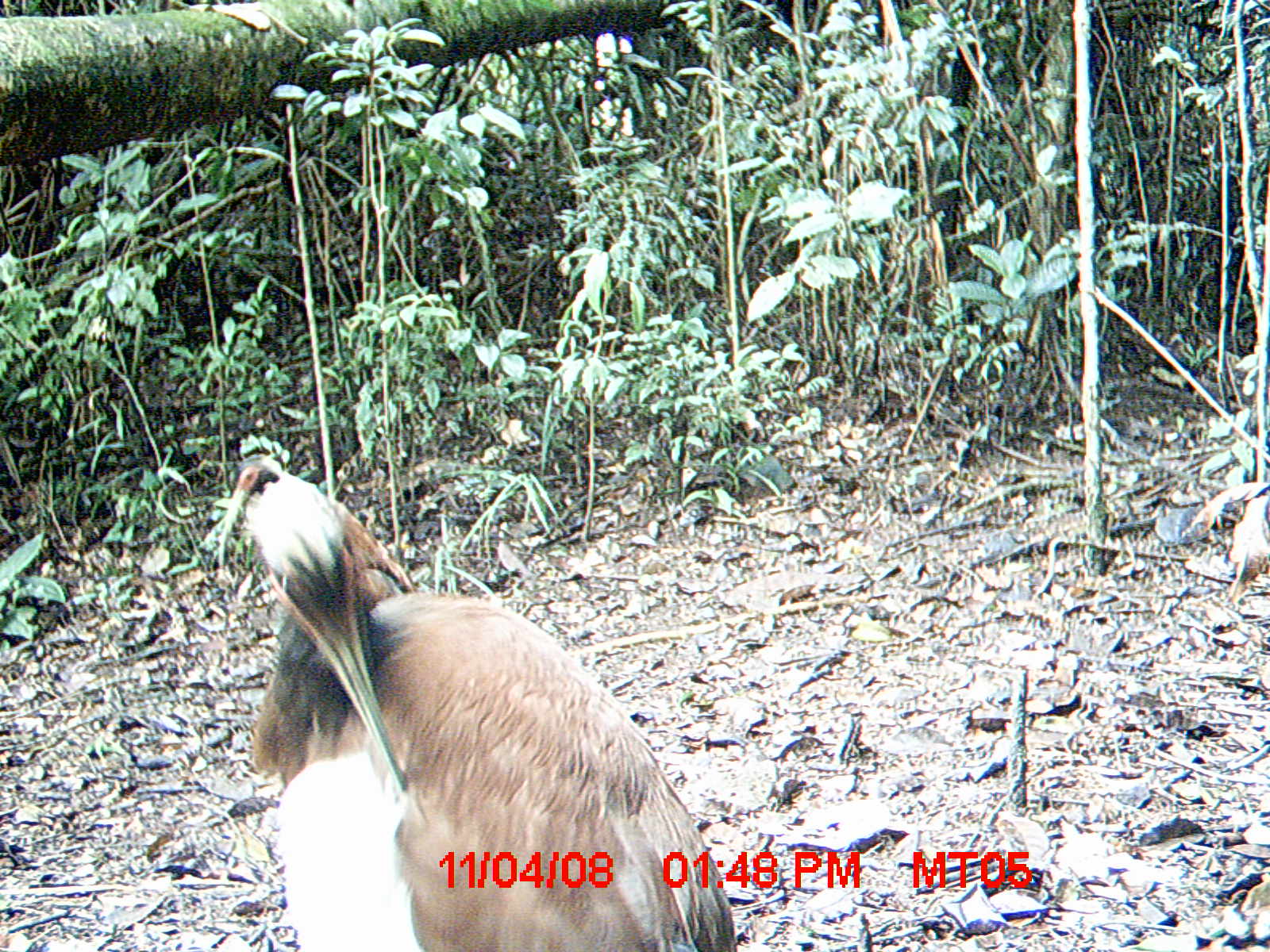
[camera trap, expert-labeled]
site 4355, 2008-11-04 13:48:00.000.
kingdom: Animalia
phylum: Chordata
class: Aves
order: Cuculiformes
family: Cuculidae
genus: Coua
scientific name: Coua serriana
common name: red-breasted coua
Coua serriana (red-breasted coua), count 2.